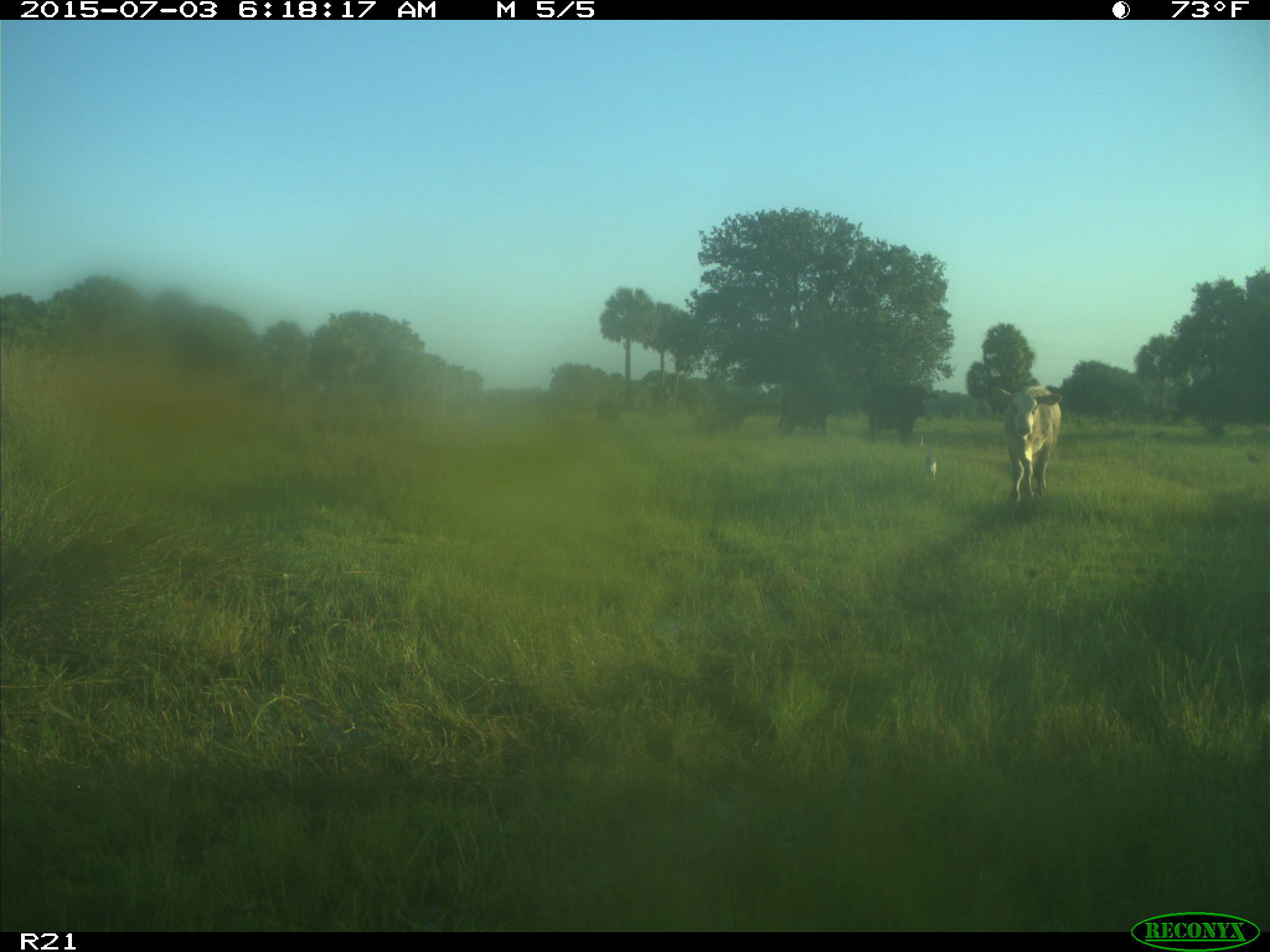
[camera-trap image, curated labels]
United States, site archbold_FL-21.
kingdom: Animalia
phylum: Chordata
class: Mammalia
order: Artiodactyla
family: Bovidae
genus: Bos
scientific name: Bos taurus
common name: domestic cow